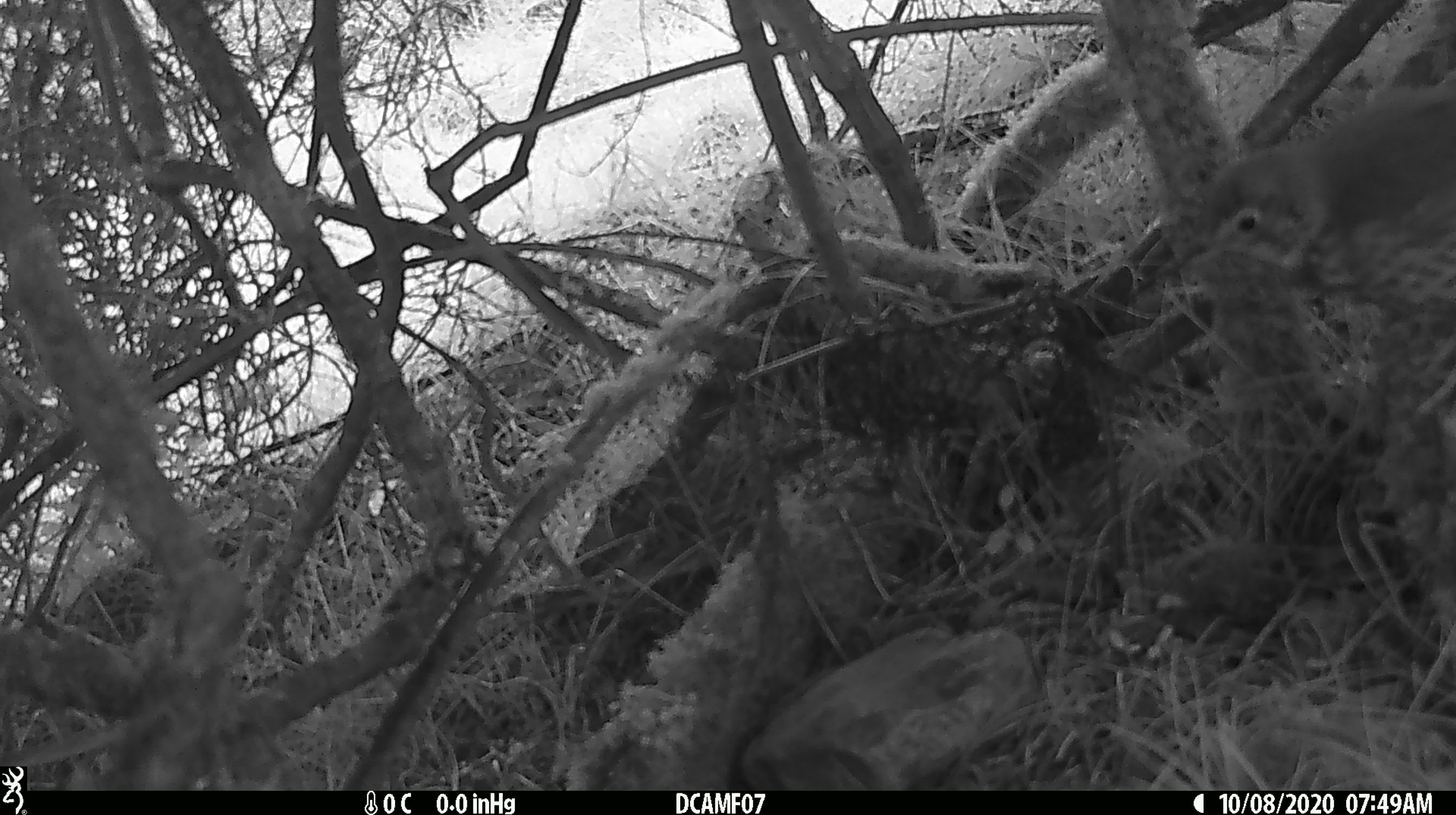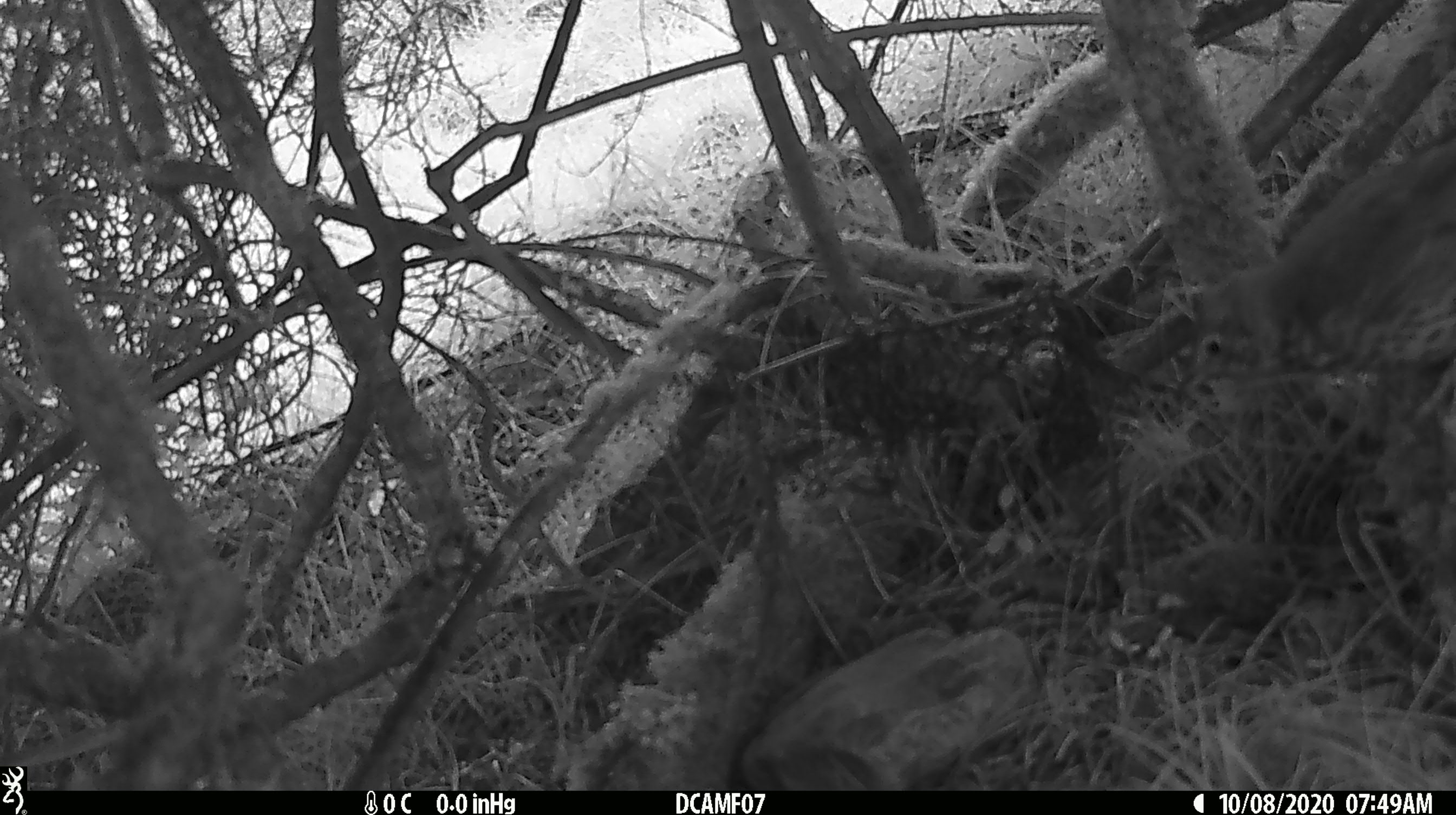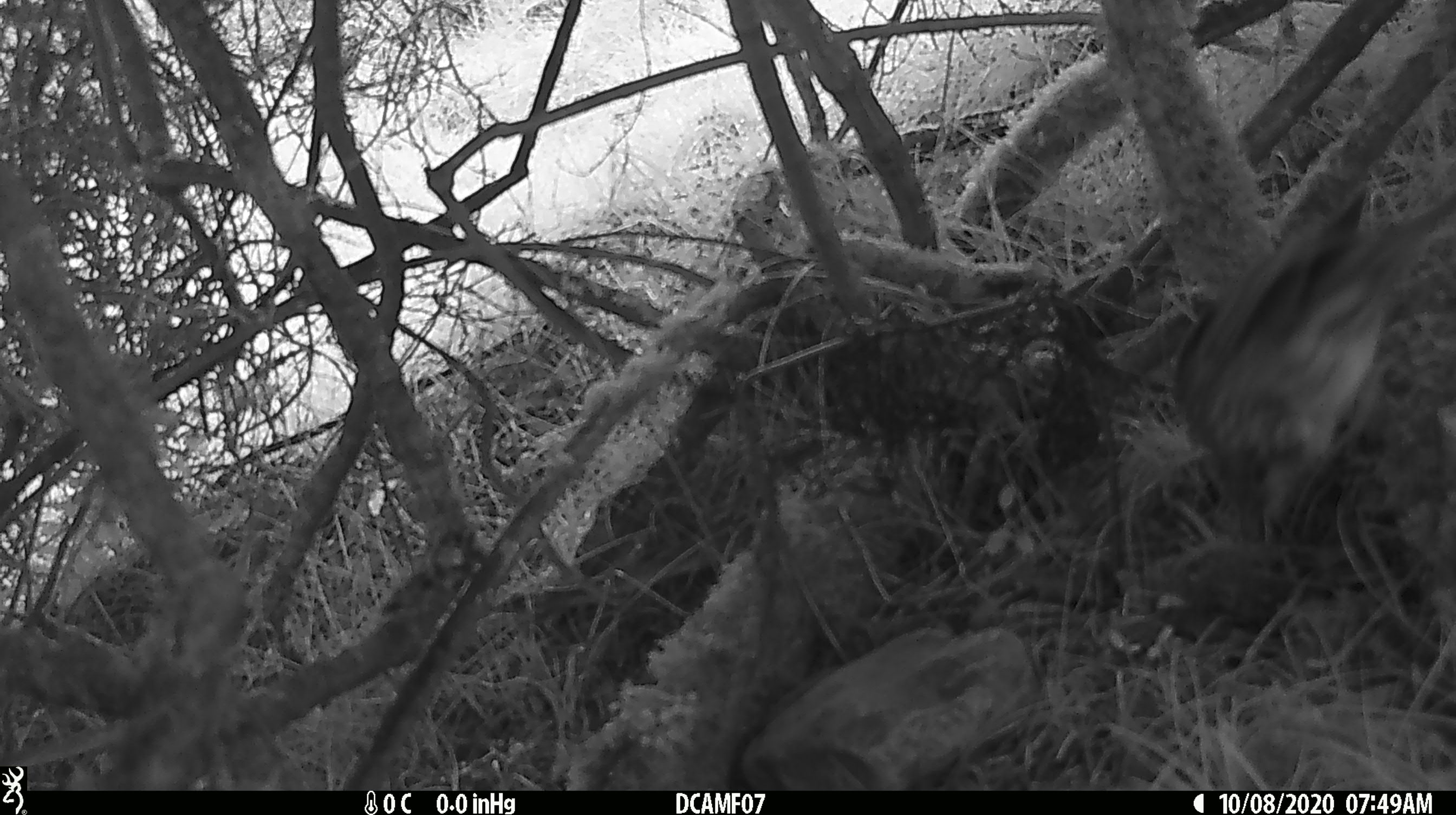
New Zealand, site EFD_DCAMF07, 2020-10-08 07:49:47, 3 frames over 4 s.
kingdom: Animalia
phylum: Chordata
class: Aves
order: Passeriformes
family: Turdidae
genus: Turdus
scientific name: Turdus philomelos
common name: song thrush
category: thrush